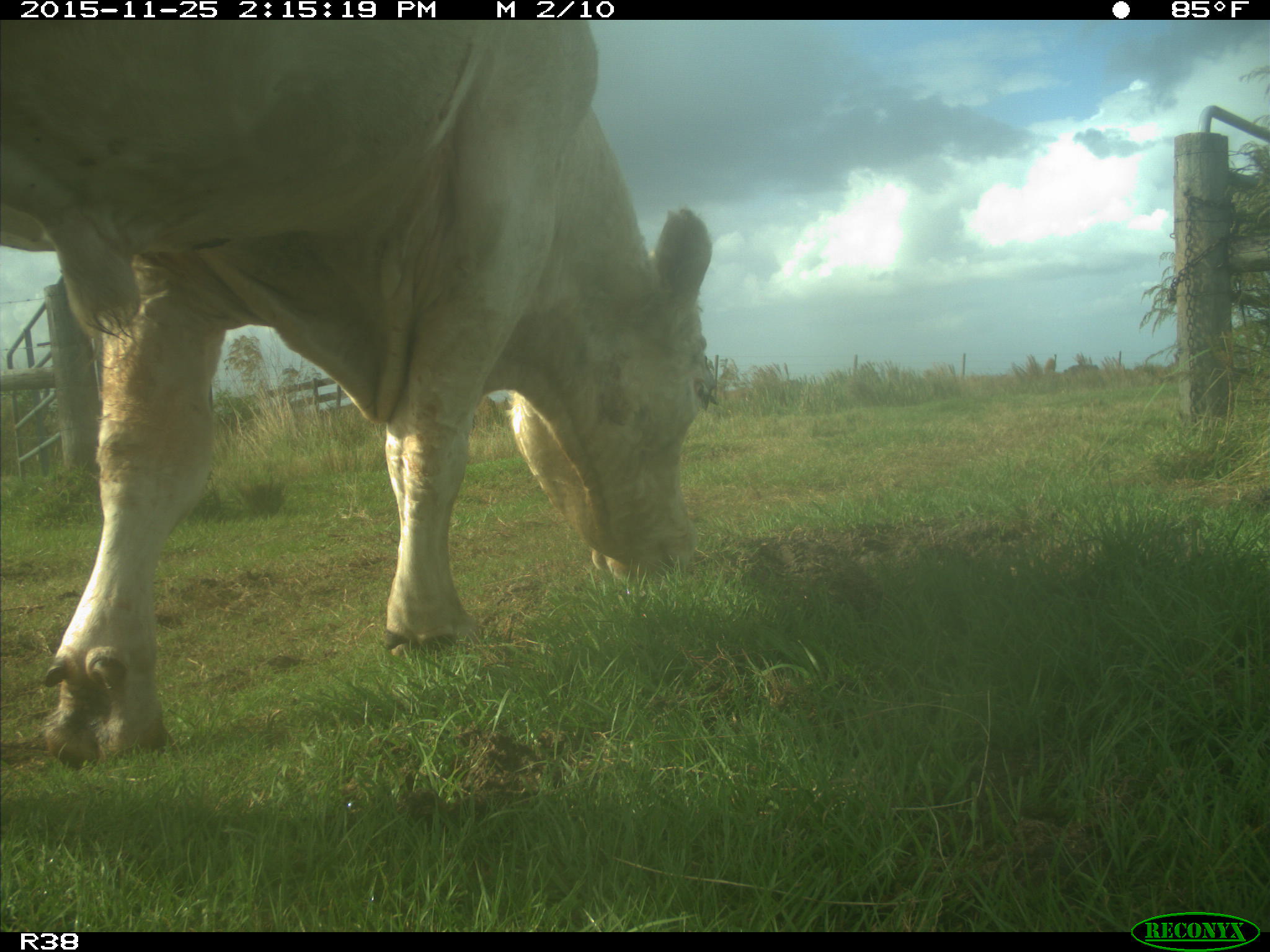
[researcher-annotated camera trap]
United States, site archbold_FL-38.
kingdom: Animalia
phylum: Chordata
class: Mammalia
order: Artiodactyla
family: Bovidae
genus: Bos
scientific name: Bos taurus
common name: domestic cow